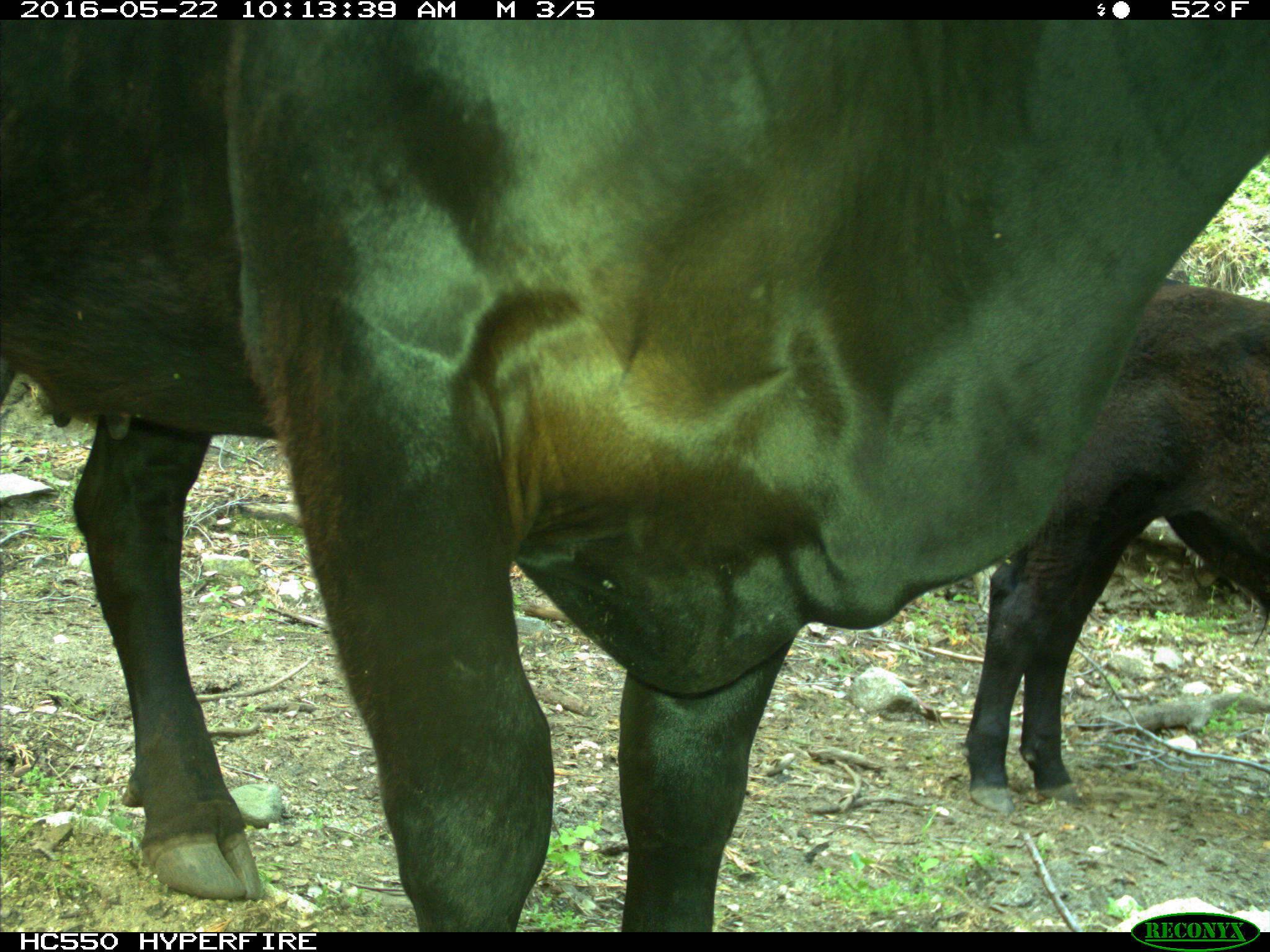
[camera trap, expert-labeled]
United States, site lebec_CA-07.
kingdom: Animalia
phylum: Chordata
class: Mammalia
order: Artiodactyla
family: Bovidae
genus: Bos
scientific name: Bos taurus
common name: domestic cow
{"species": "Bos taurus (domestic cow)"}